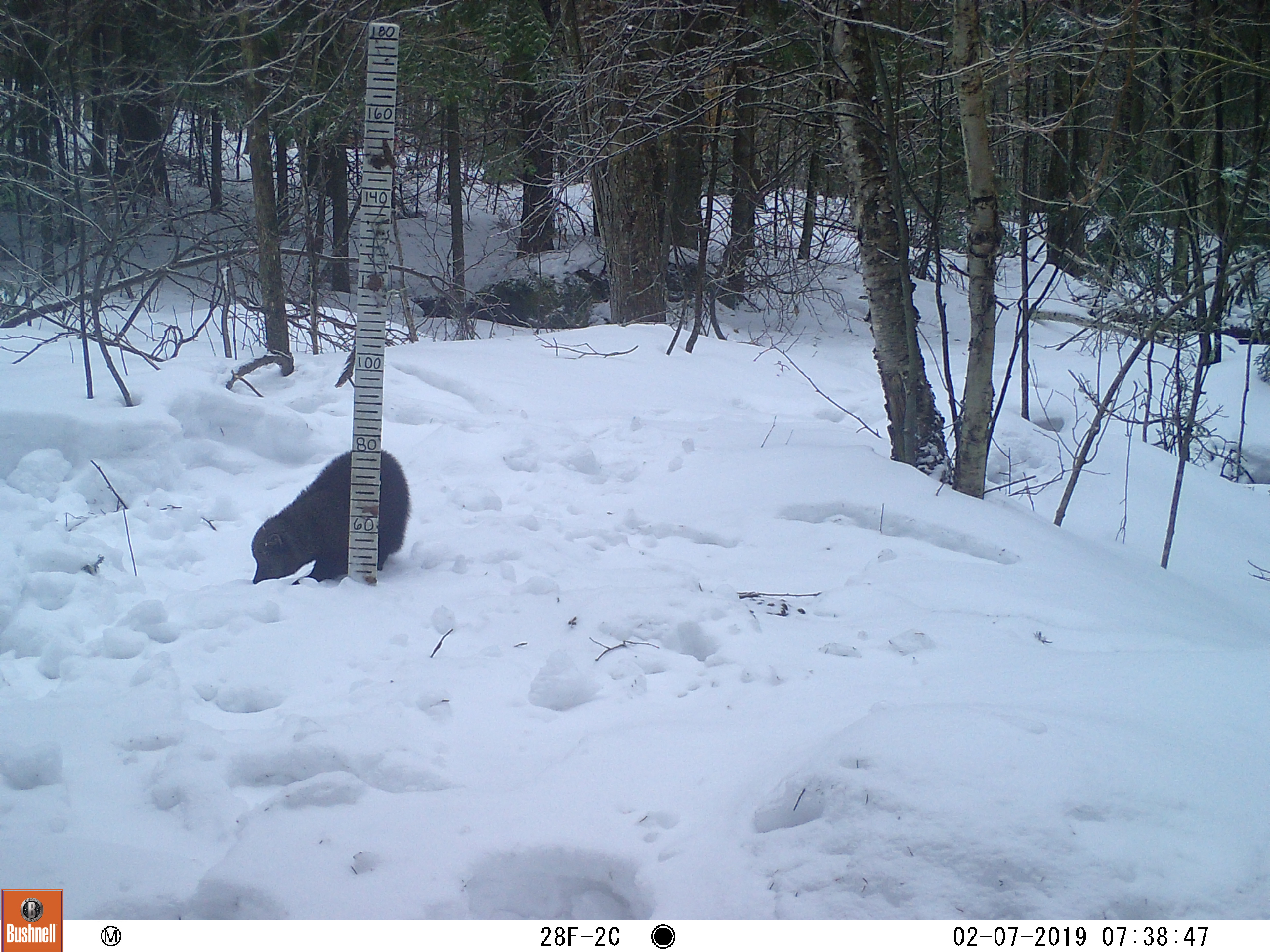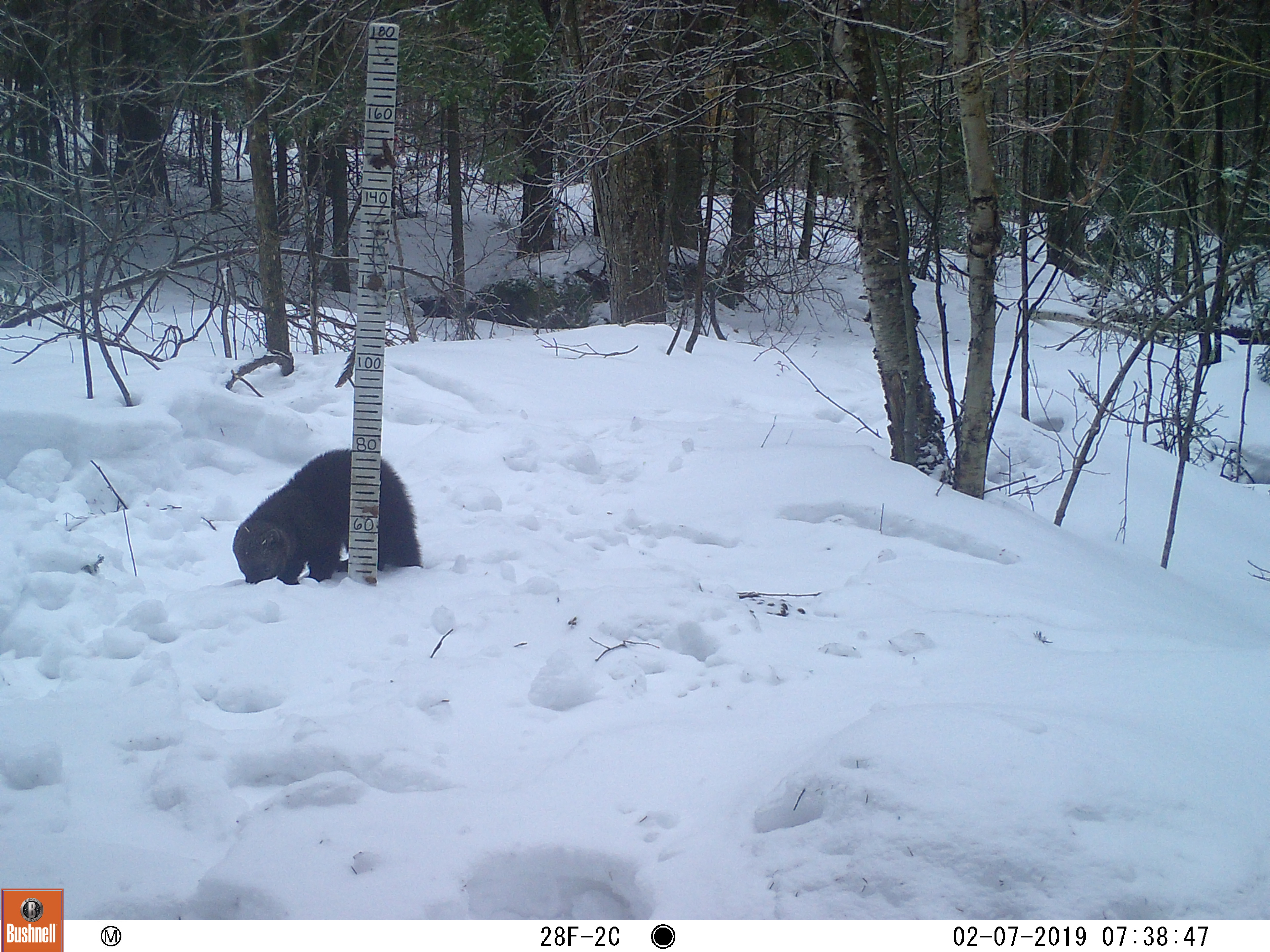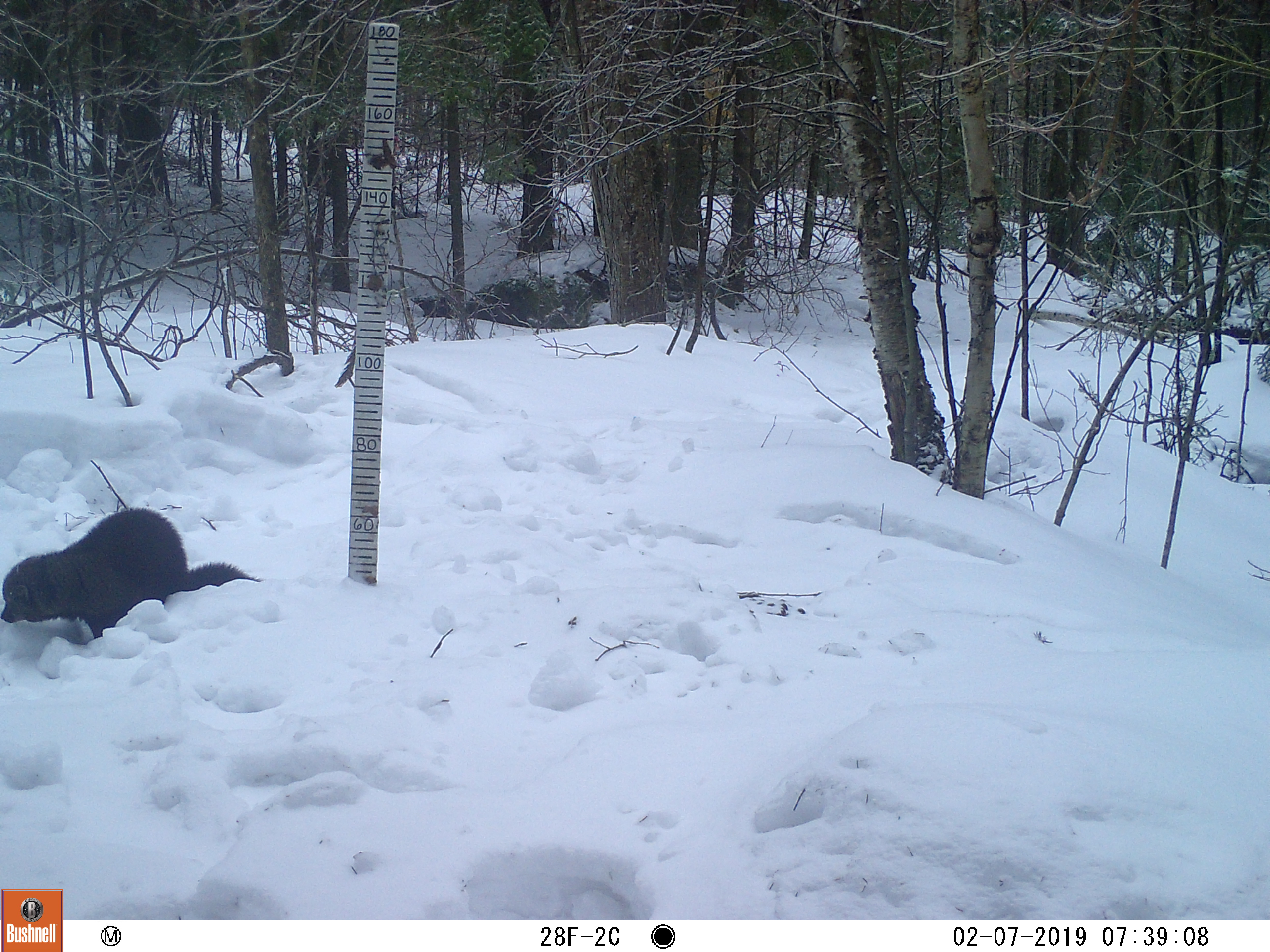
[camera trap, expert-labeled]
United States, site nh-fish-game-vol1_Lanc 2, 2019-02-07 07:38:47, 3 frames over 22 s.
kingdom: Animalia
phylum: Chordata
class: Mammalia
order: Carnivora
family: Mustelidae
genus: Pekania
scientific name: Pekania pennanti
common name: fisher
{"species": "fisher (Pekania pennanti)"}